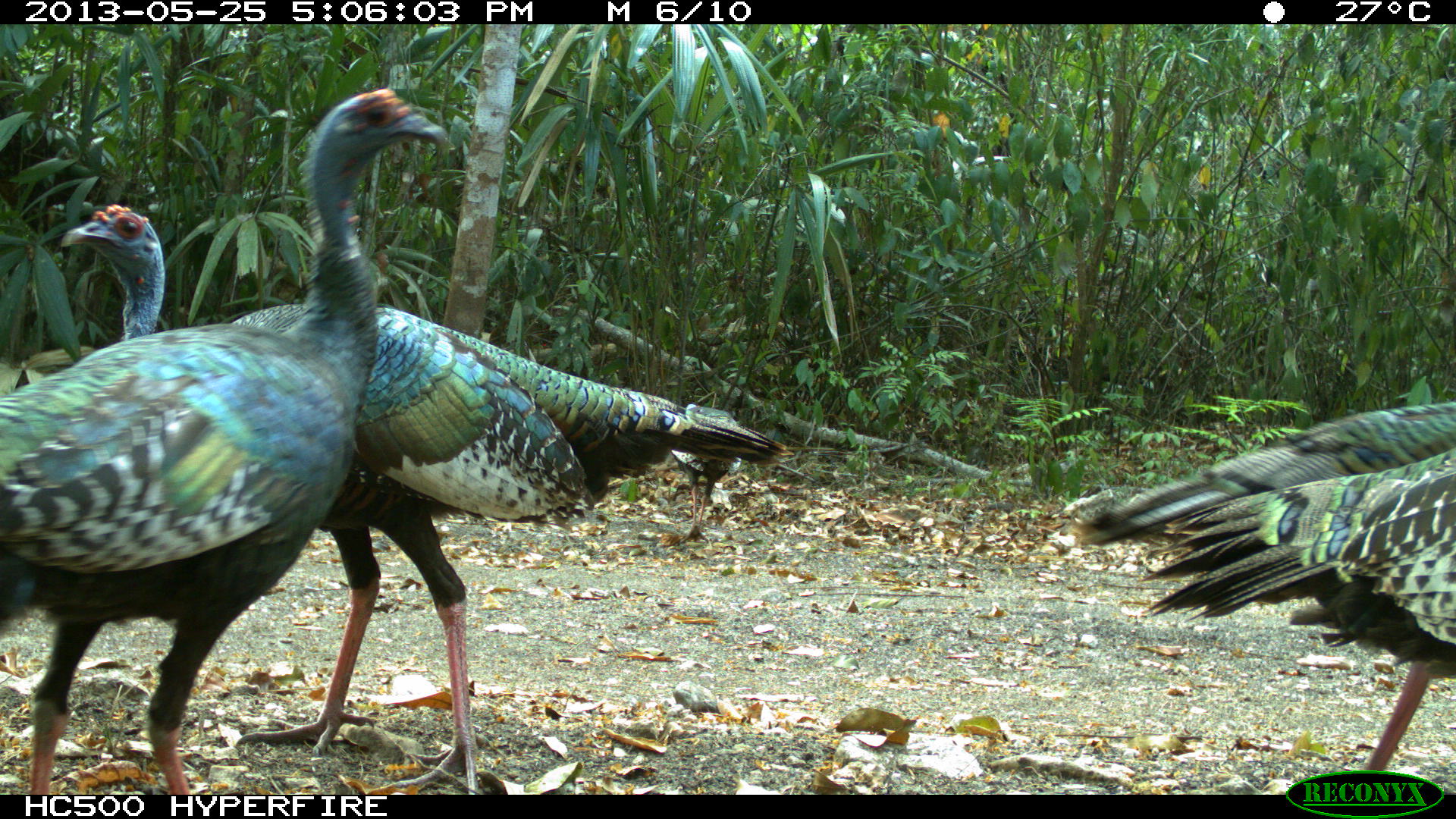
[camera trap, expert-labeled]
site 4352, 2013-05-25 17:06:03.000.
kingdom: Animalia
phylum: Chordata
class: Aves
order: Galliformes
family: Phasianidae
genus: Meleagris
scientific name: Meleagris ocellata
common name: ocellated turkey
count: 4